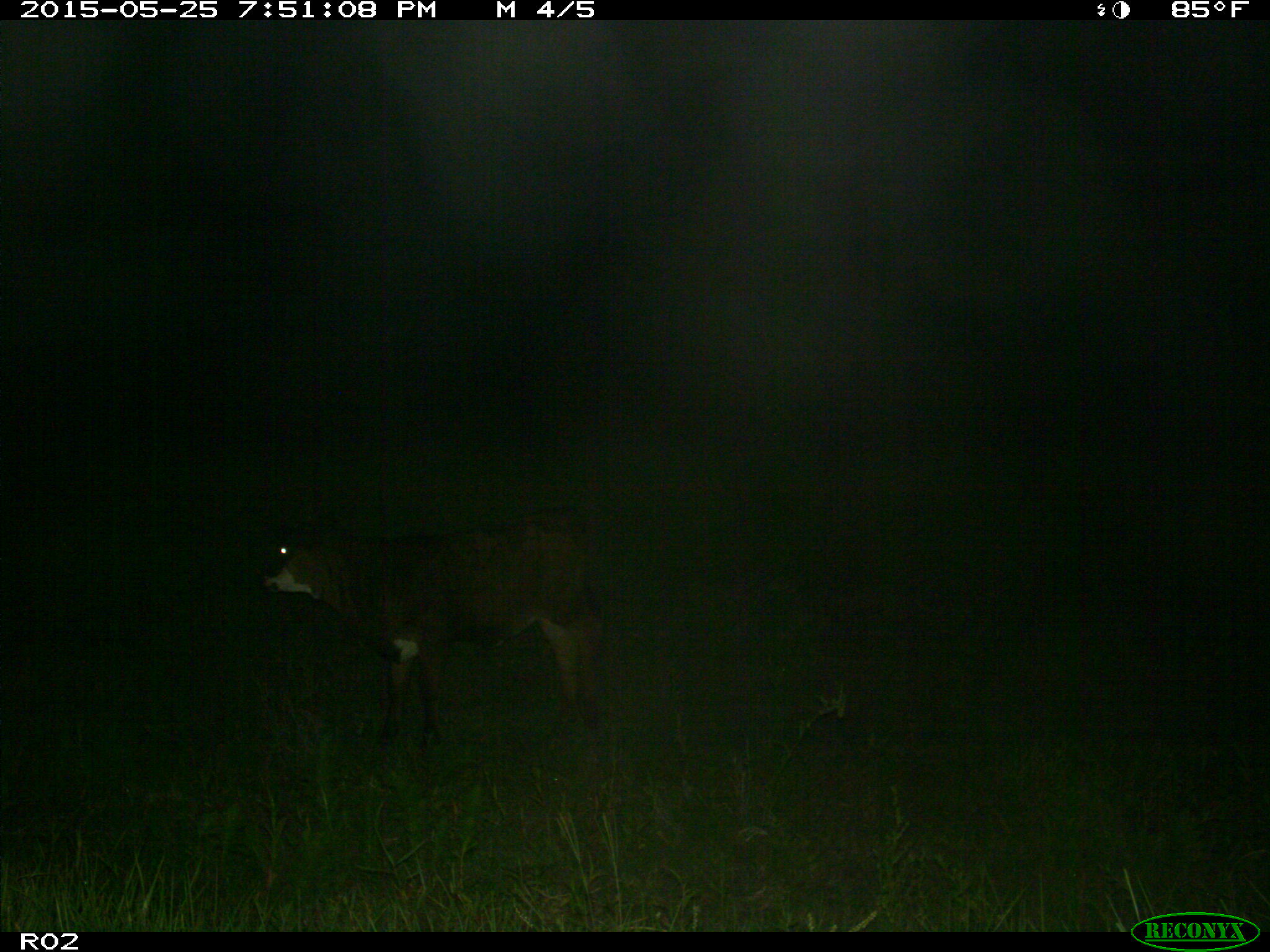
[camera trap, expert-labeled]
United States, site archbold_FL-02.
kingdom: Animalia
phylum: Chordata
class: Mammalia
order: Artiodactyla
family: Bovidae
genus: Bos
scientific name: Bos taurus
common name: domestic cow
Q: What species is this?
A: Bos taurus (domestic cow).